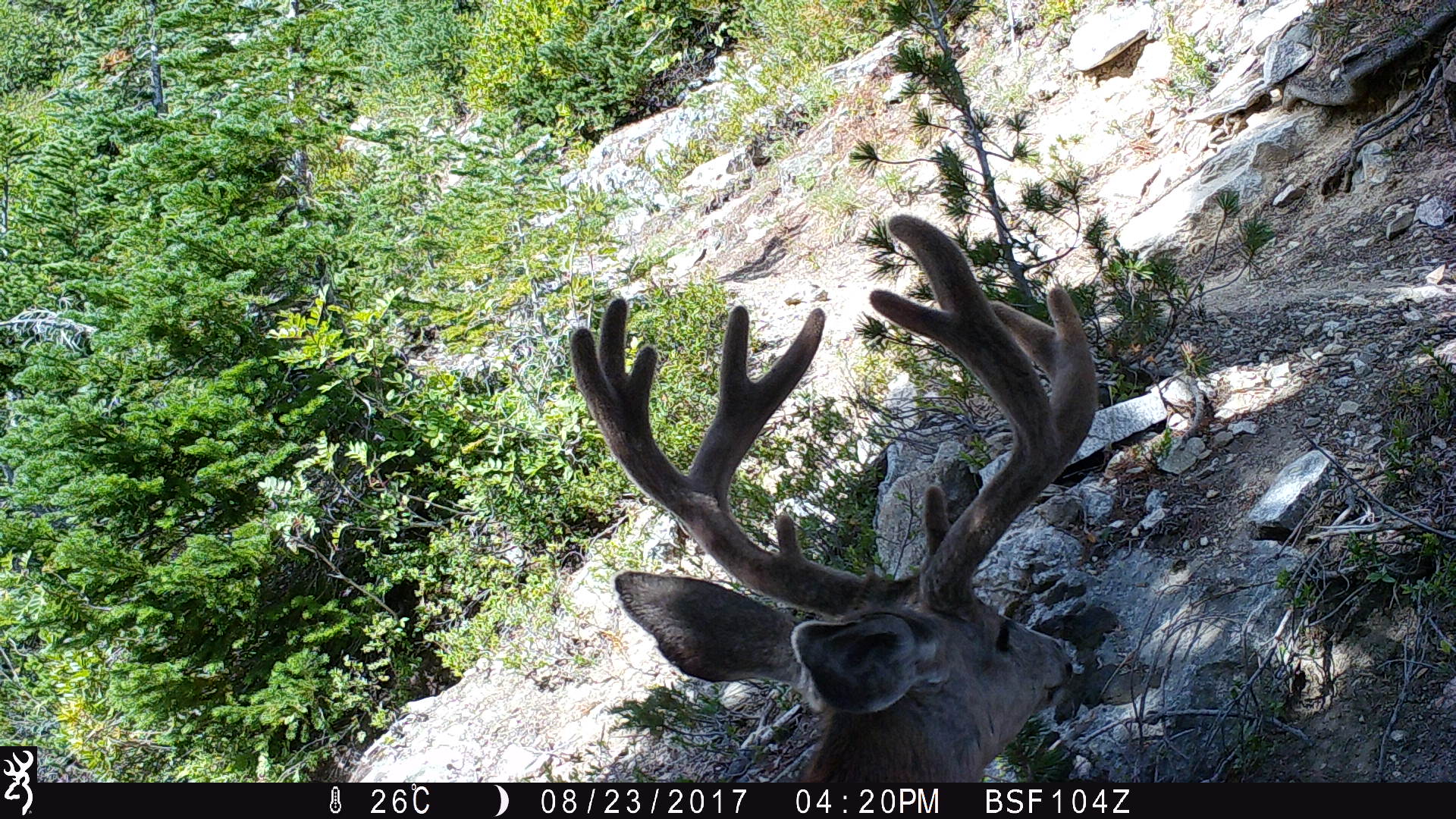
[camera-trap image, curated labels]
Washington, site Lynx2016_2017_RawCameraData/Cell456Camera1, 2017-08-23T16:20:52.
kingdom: Animalia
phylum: Chordata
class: Mammalia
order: Artiodactyla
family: Cervidae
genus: Odocoileus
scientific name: Odocoileus hemionus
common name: mule deer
Odocoileus hemionus (mule deer). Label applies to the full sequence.